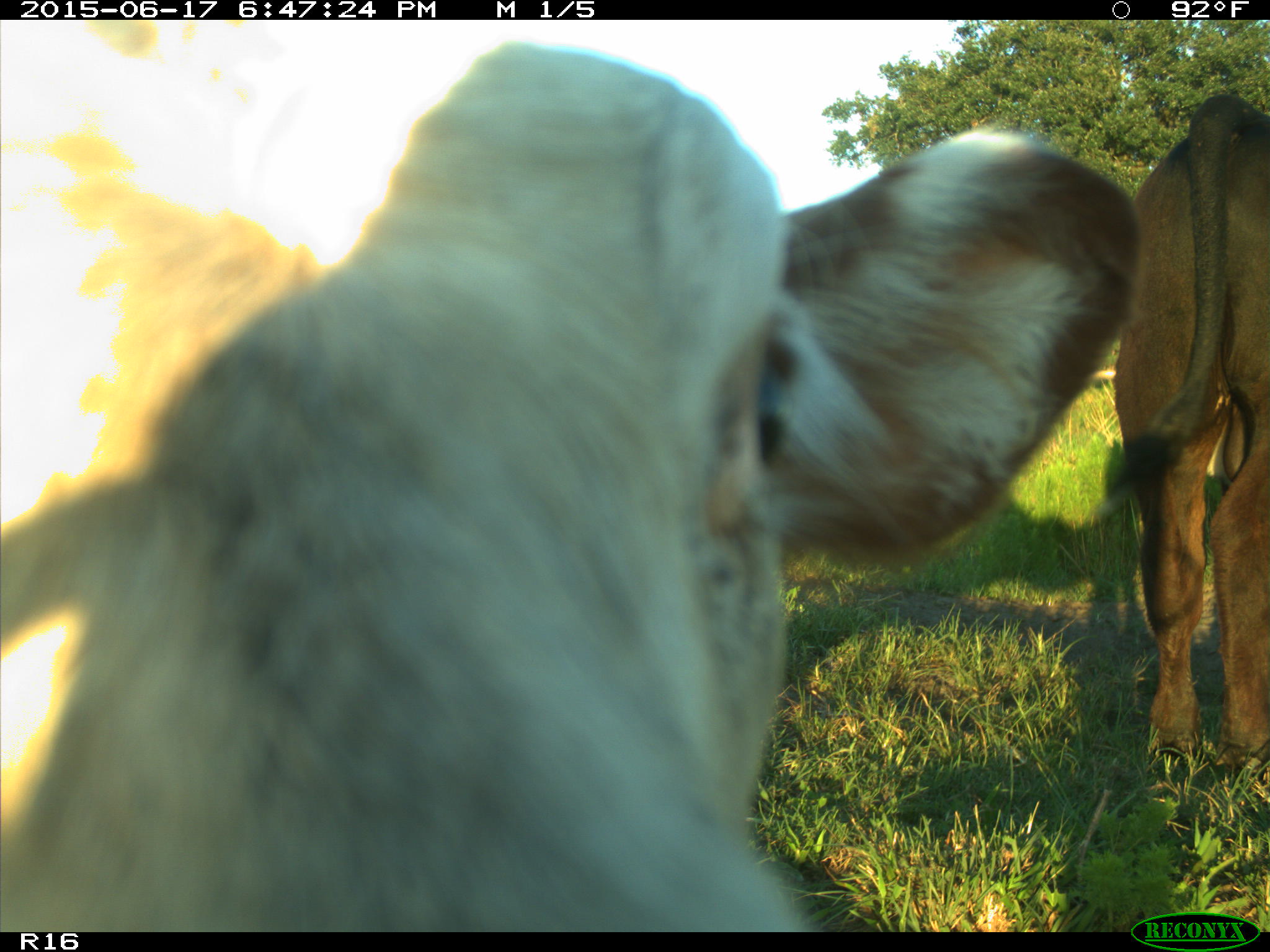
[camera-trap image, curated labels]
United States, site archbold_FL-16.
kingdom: Animalia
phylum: Chordata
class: Mammalia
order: Artiodactyla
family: Bovidae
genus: Bos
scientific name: Bos taurus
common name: domestic cow